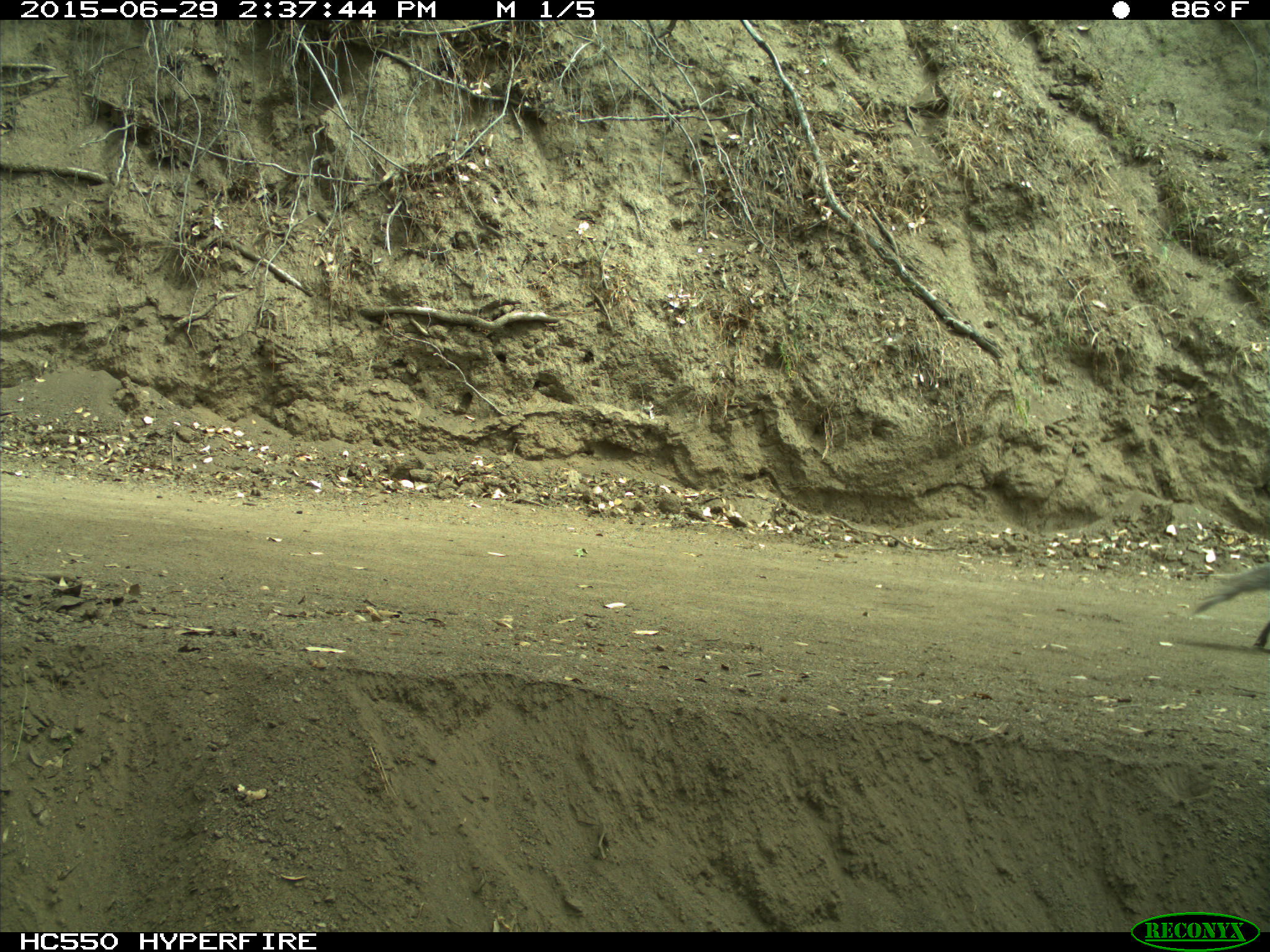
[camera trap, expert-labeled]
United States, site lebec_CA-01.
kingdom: Animalia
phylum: Chordata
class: Mammalia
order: Rodentia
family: Sciuridae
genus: Sciurus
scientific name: Sciurus carolinensis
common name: eastern gray squirrel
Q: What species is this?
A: Sciurus carolinensis (eastern gray squirrel).